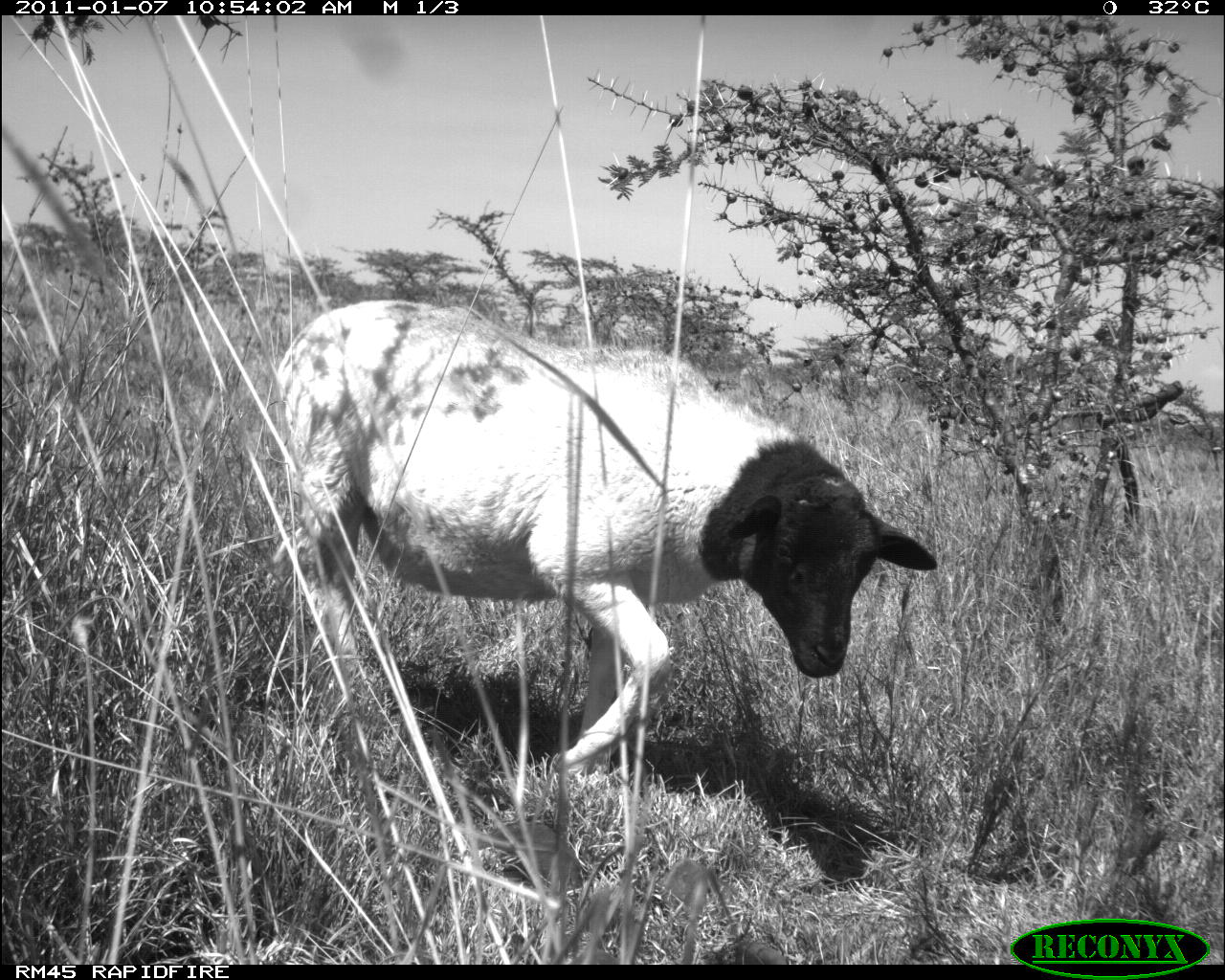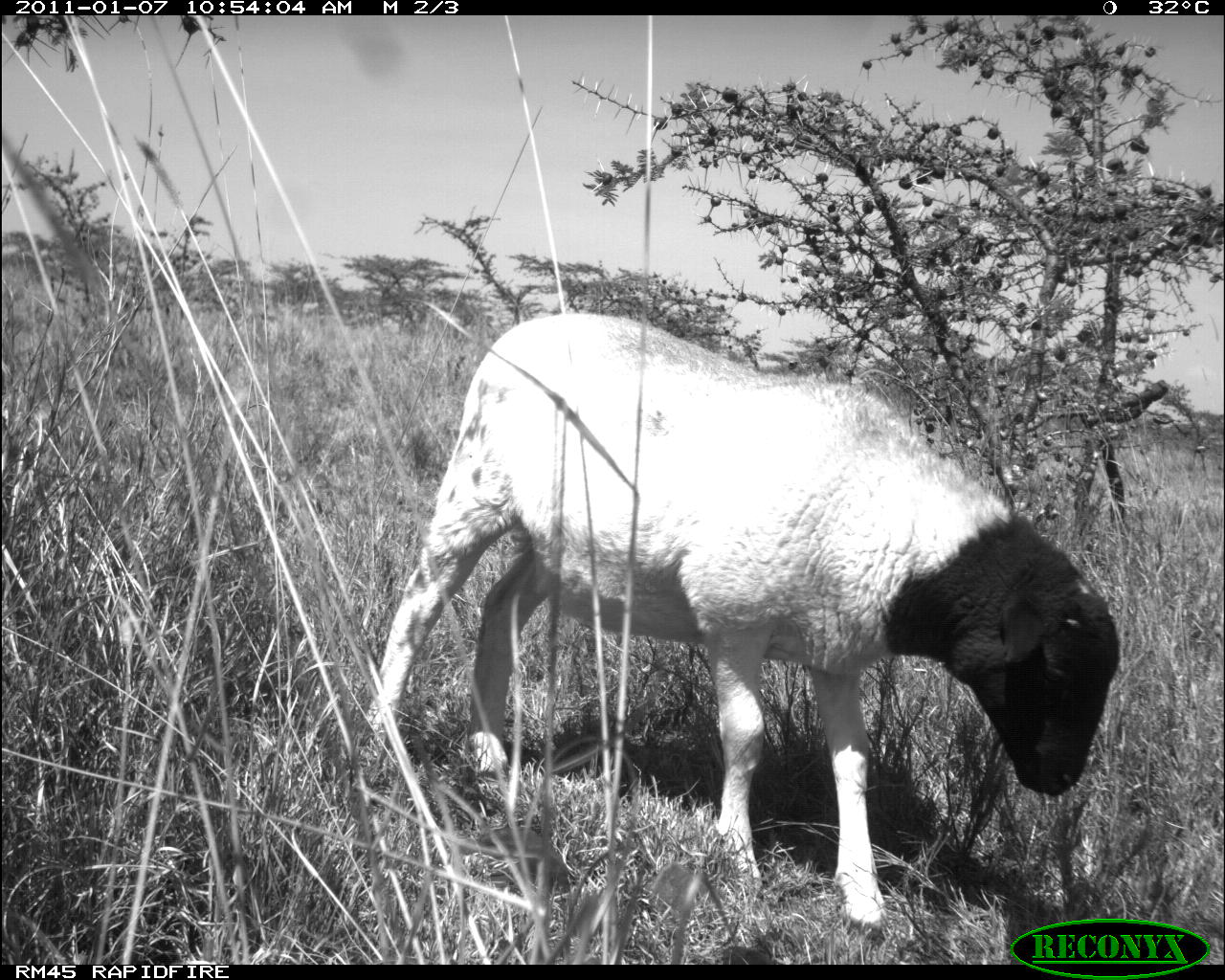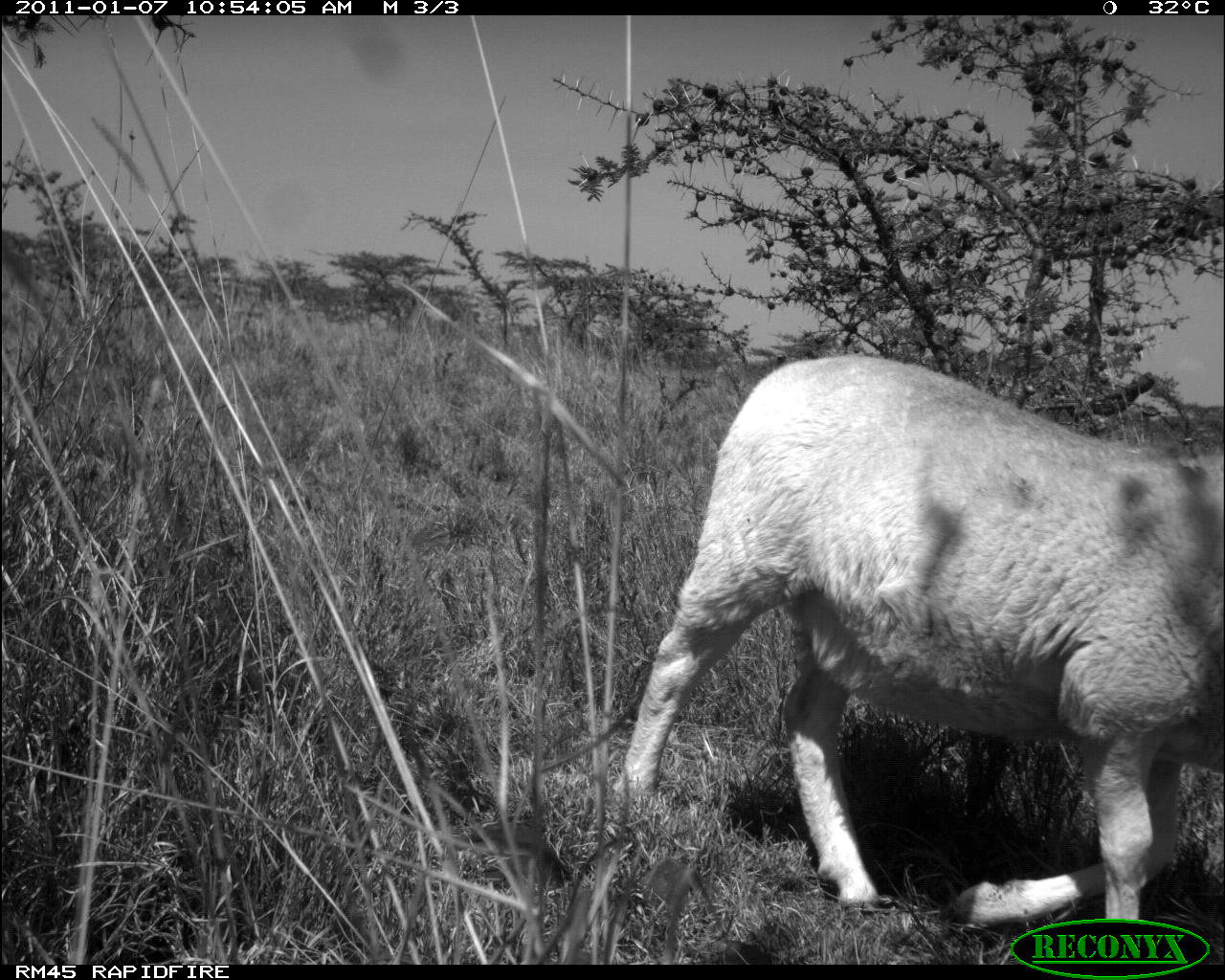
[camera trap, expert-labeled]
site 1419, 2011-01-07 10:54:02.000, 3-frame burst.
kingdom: Animalia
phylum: Chordata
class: Mammalia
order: Artiodactyla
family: Bovidae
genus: Madoqua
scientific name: Madoqua guentheri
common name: günther's dik-dik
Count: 1.